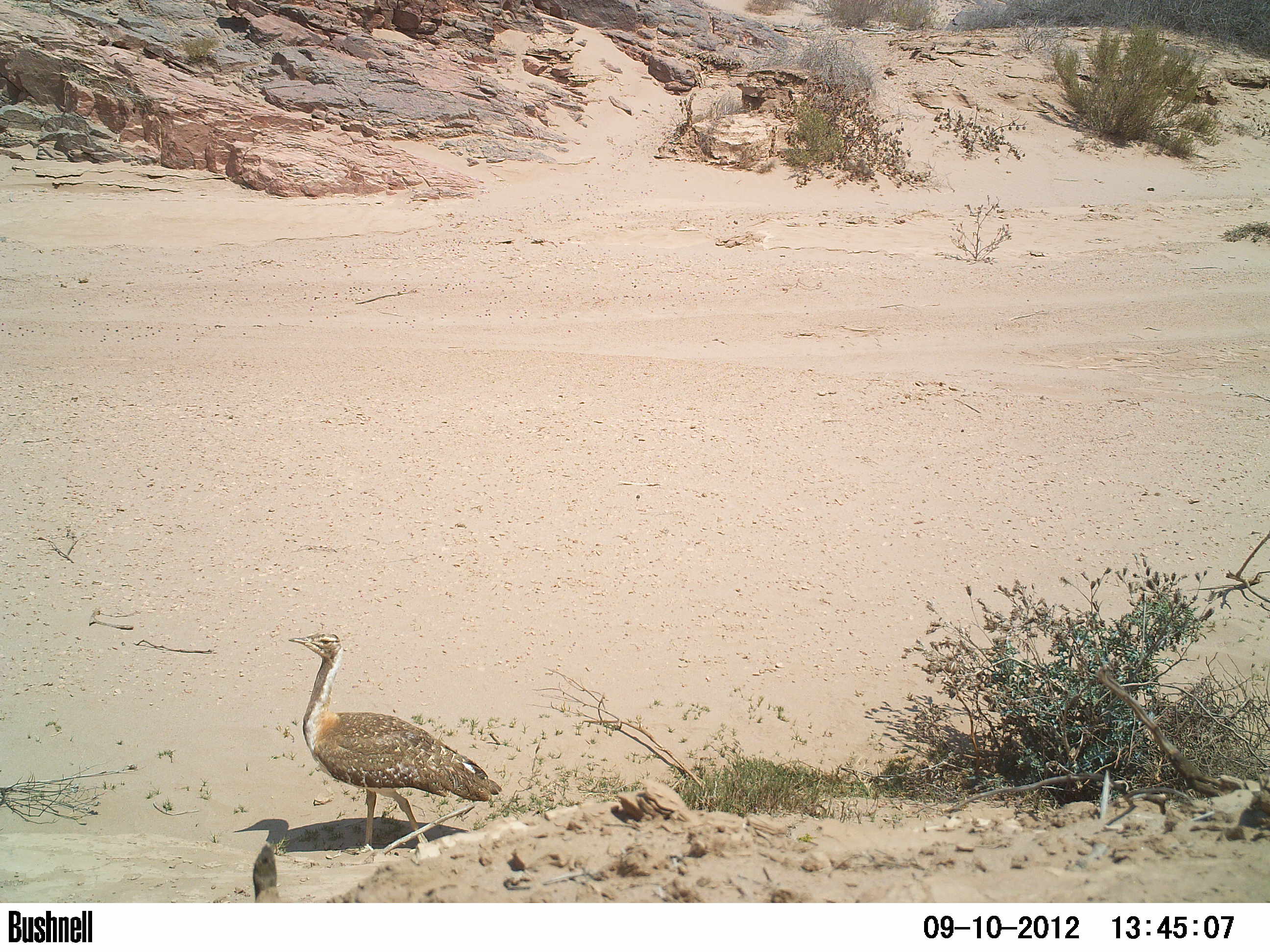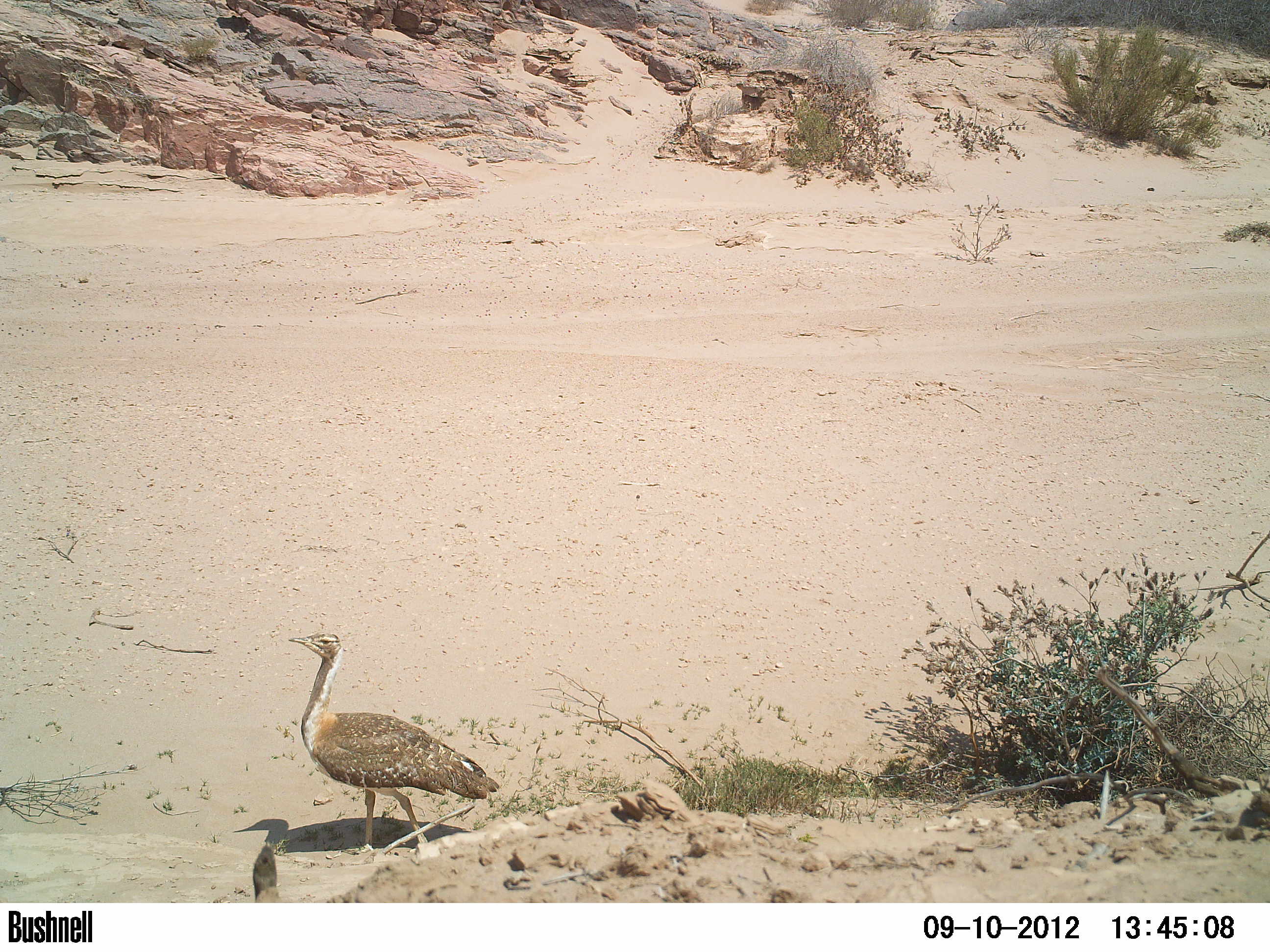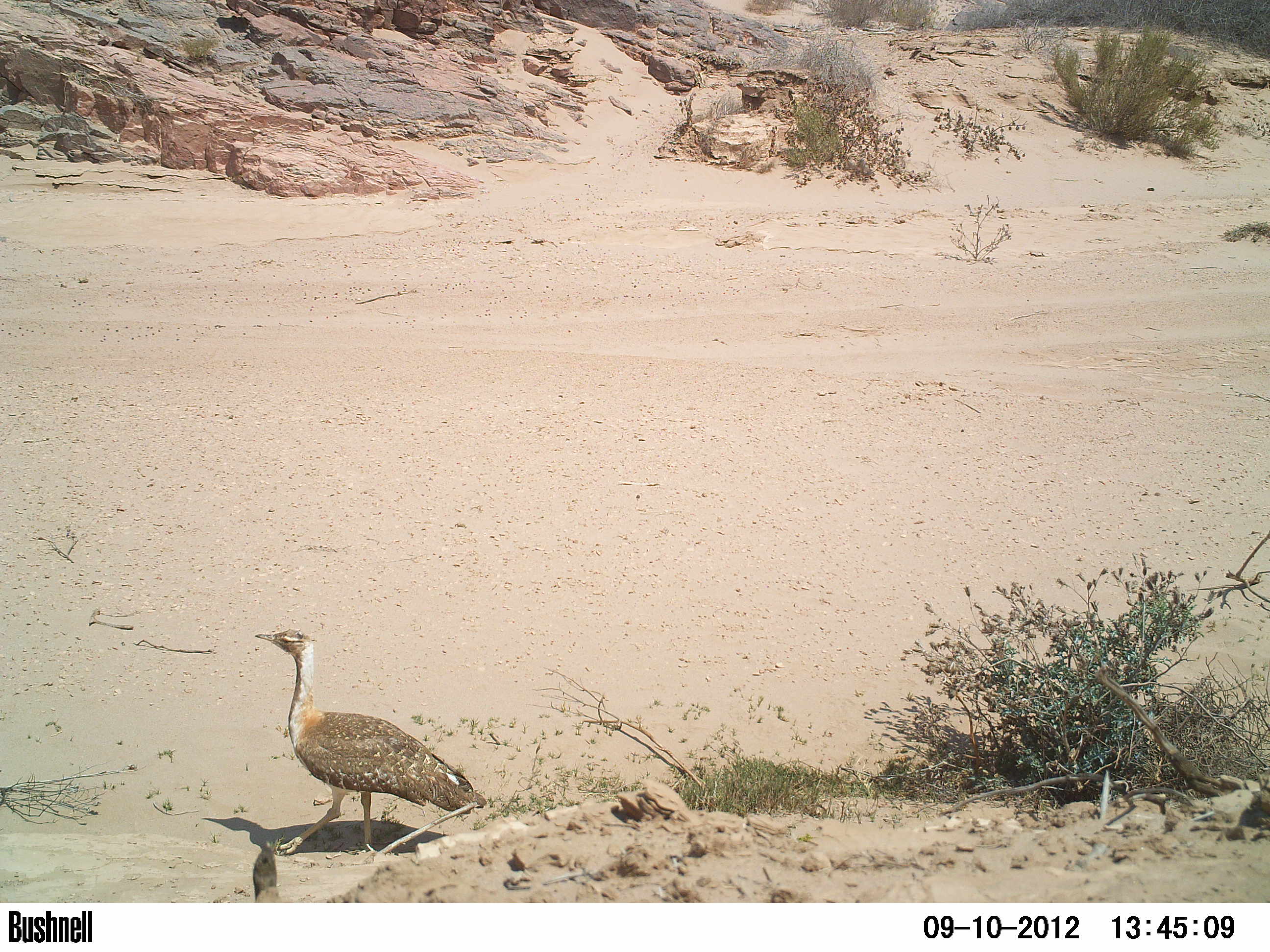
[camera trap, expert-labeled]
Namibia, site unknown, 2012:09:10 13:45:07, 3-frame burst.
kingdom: Animalia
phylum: Chordata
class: Aves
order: Otidiformes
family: Otididae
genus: Neotis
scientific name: Neotis ludwigii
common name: ludwig's bustard